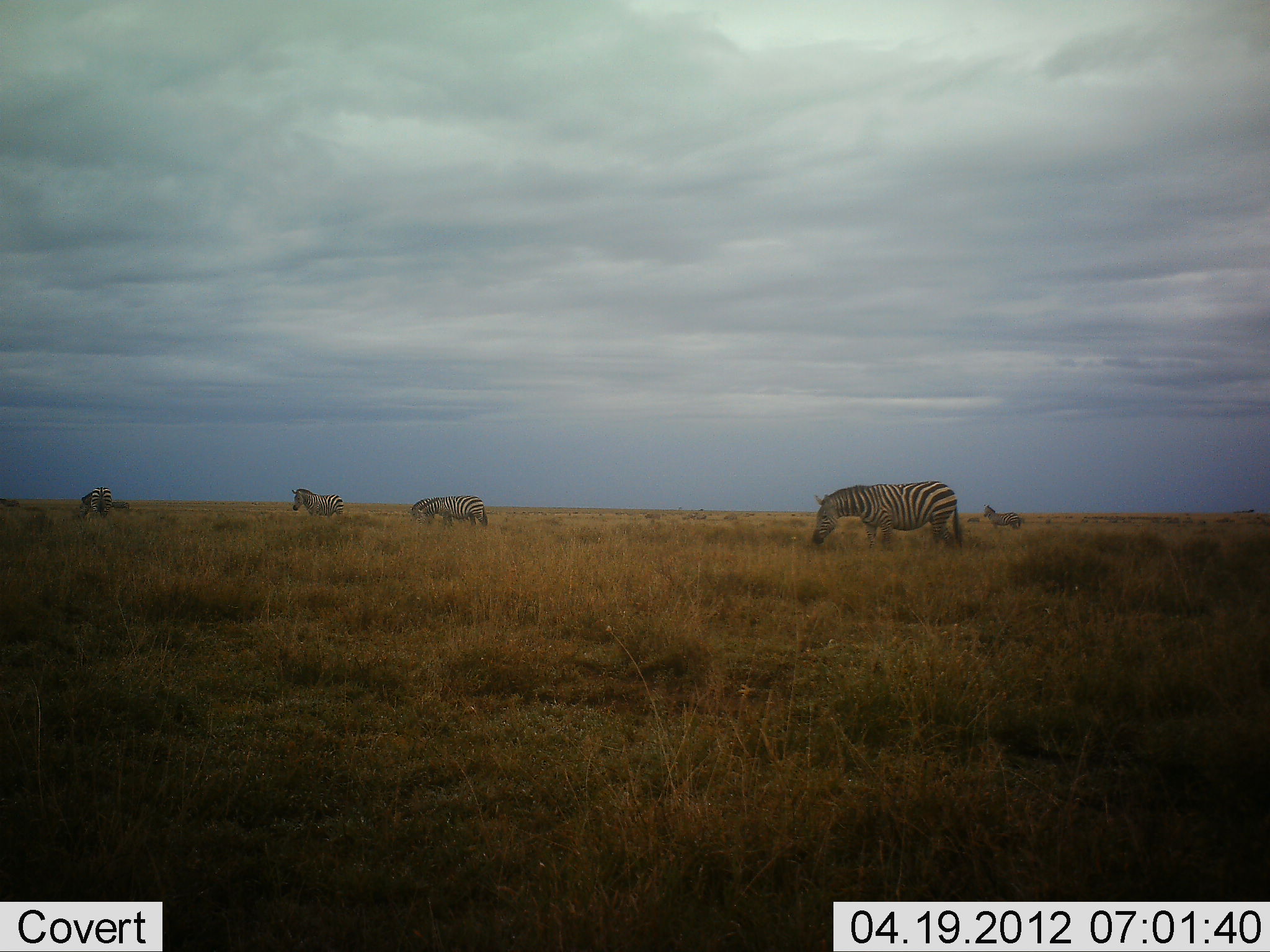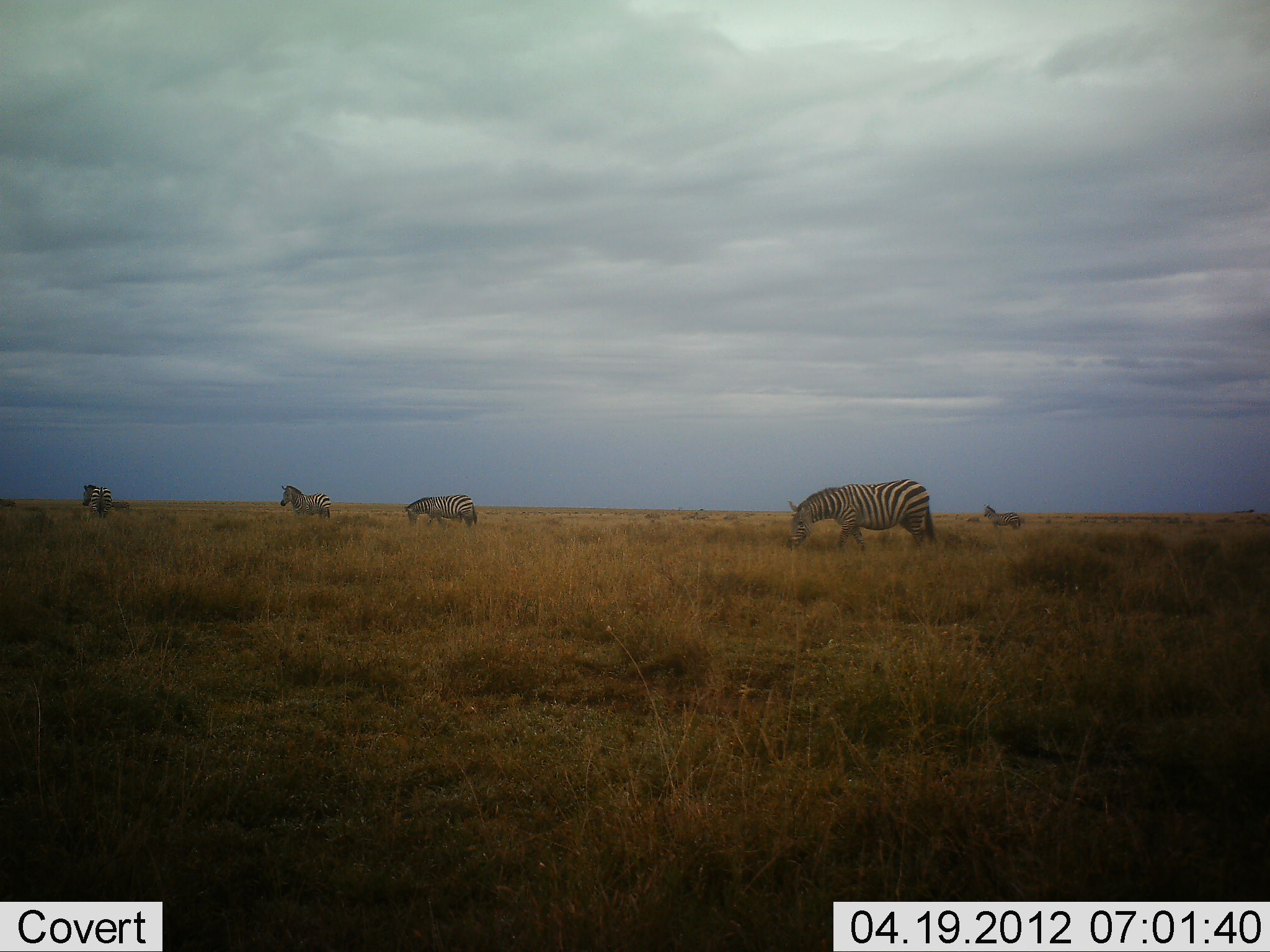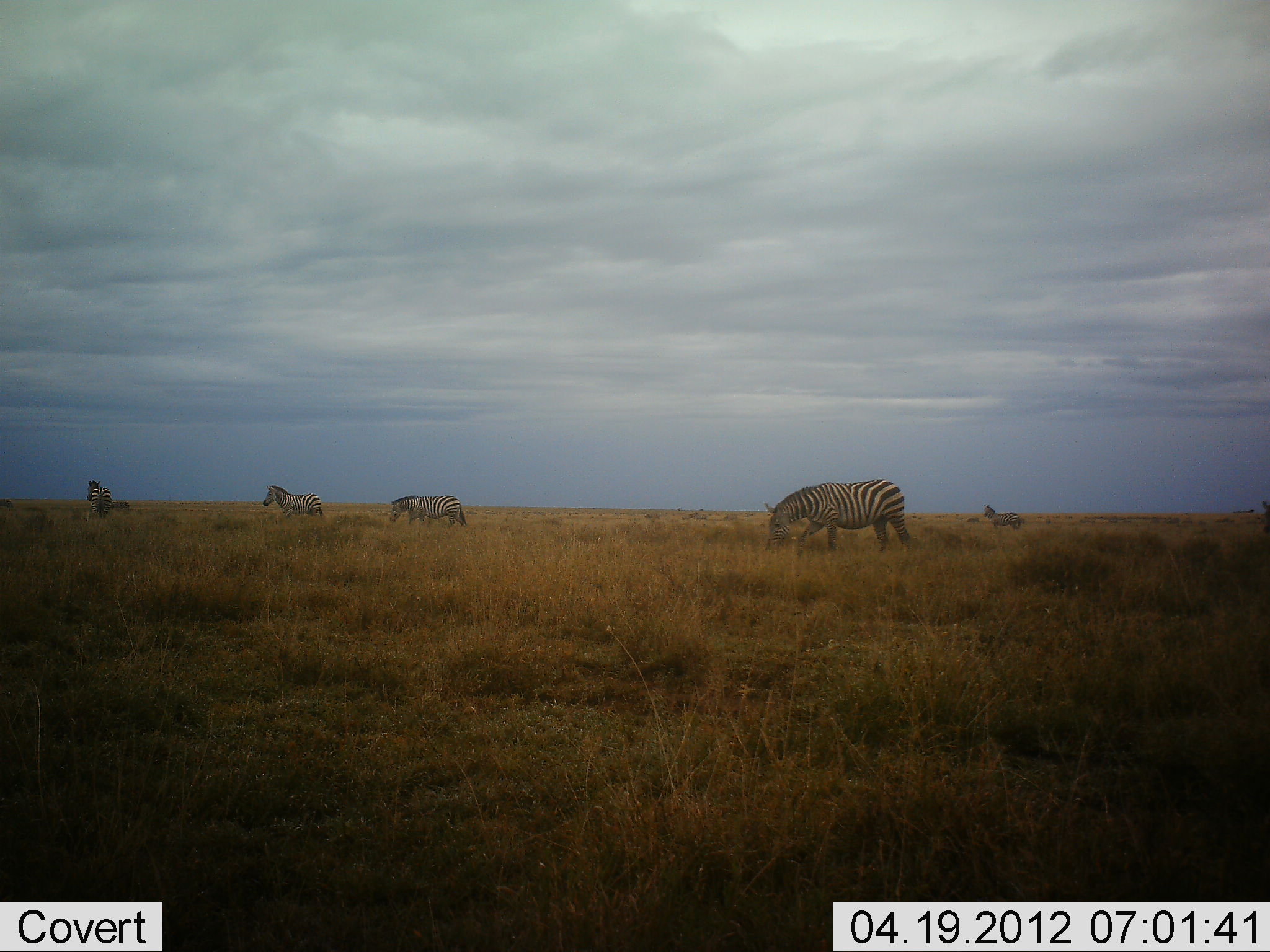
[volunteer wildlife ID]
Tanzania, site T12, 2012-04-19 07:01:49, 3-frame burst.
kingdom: Animalia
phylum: Chordata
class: Mammalia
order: Perissodactyla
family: Equidae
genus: Equus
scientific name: Equus quagga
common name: plains zebra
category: zebra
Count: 5.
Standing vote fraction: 53%.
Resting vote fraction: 0%.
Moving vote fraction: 80%.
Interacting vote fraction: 0%.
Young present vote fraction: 0%.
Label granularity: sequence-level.